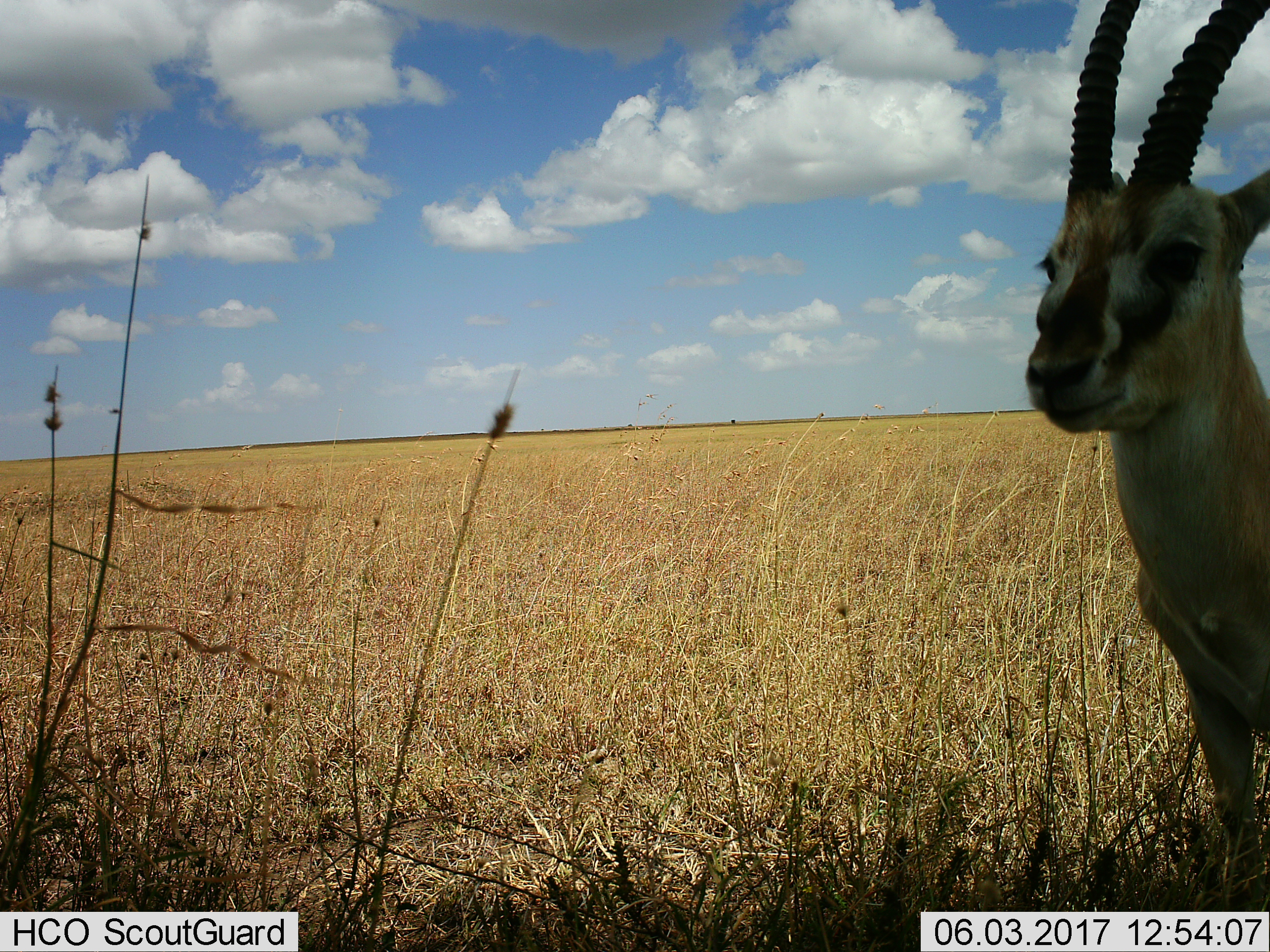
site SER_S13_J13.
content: unidentified animal